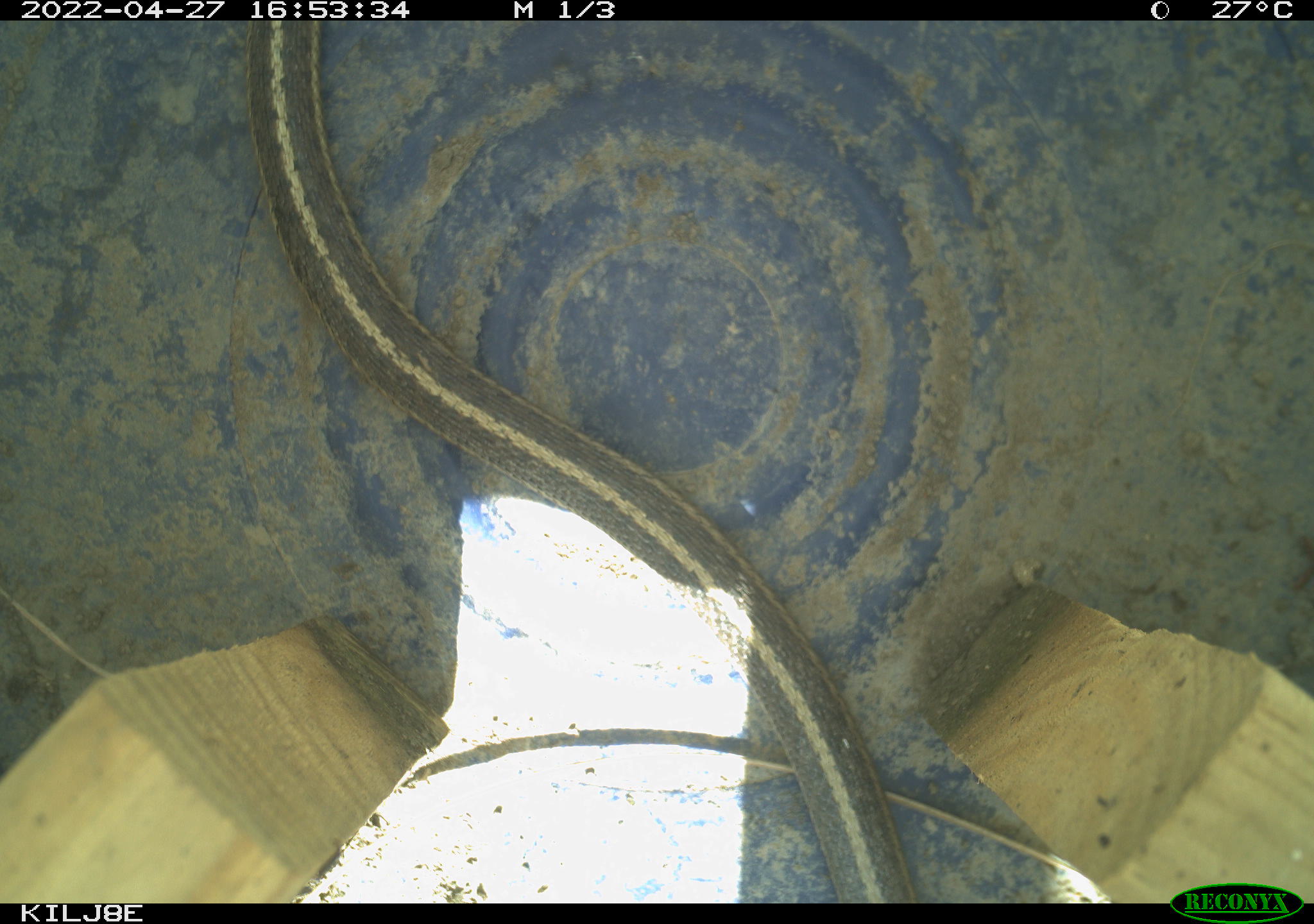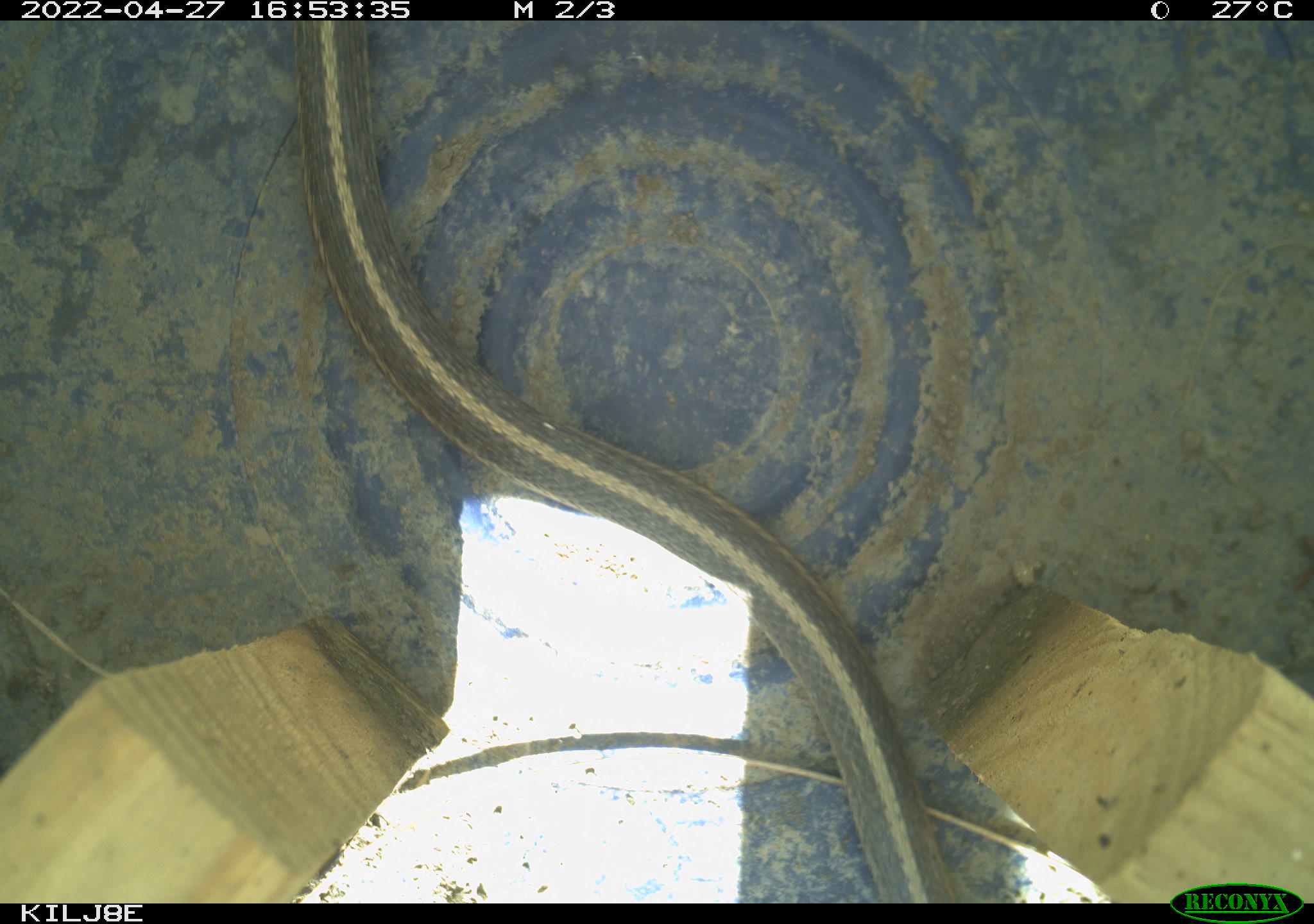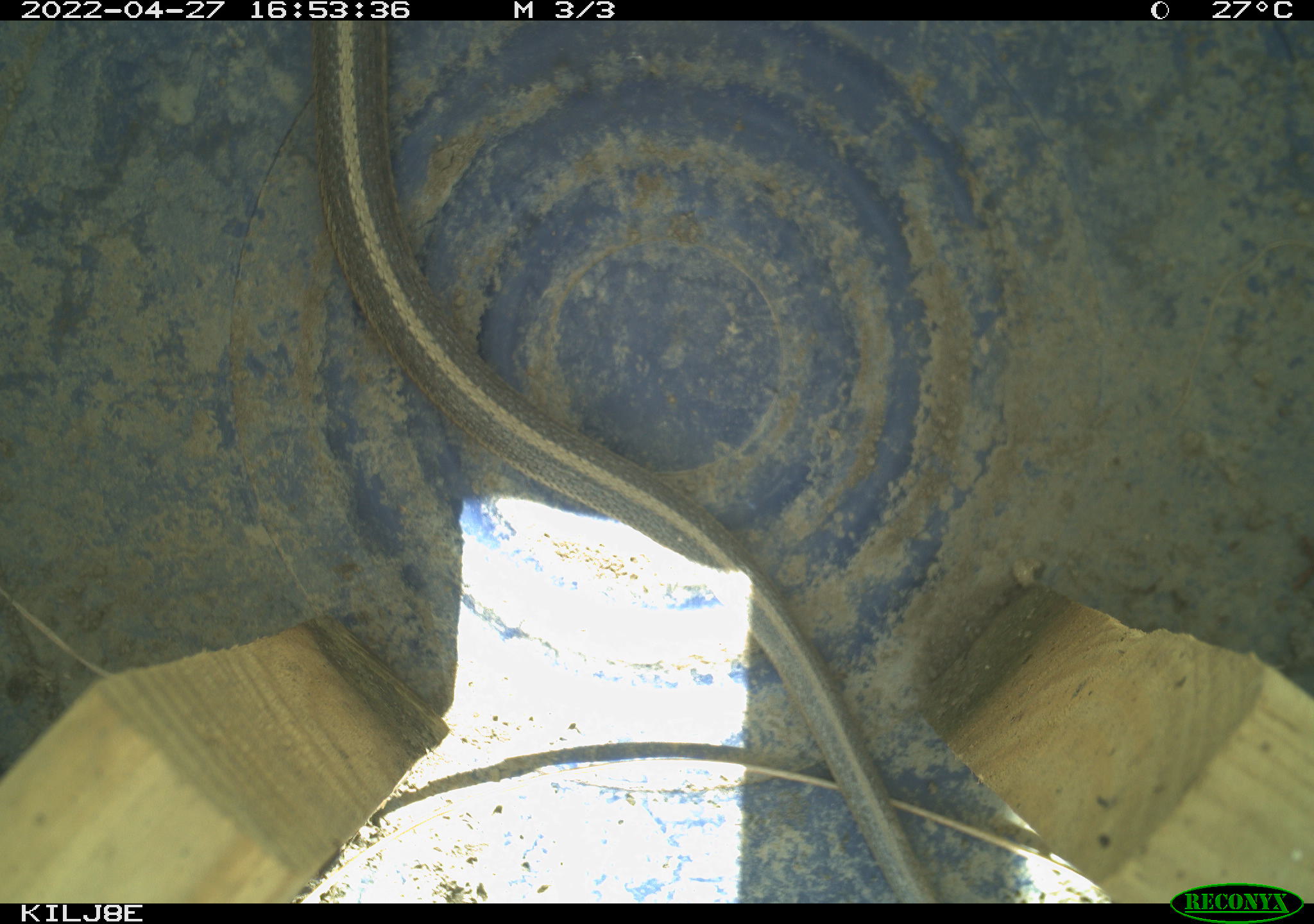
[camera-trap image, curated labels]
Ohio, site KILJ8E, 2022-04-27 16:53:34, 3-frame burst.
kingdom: Animalia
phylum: Chordata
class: Reptilia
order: Squamata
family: Colubridae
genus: Thamnophis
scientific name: Thamnophis sirtalis sirtalis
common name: eastern gartersnake